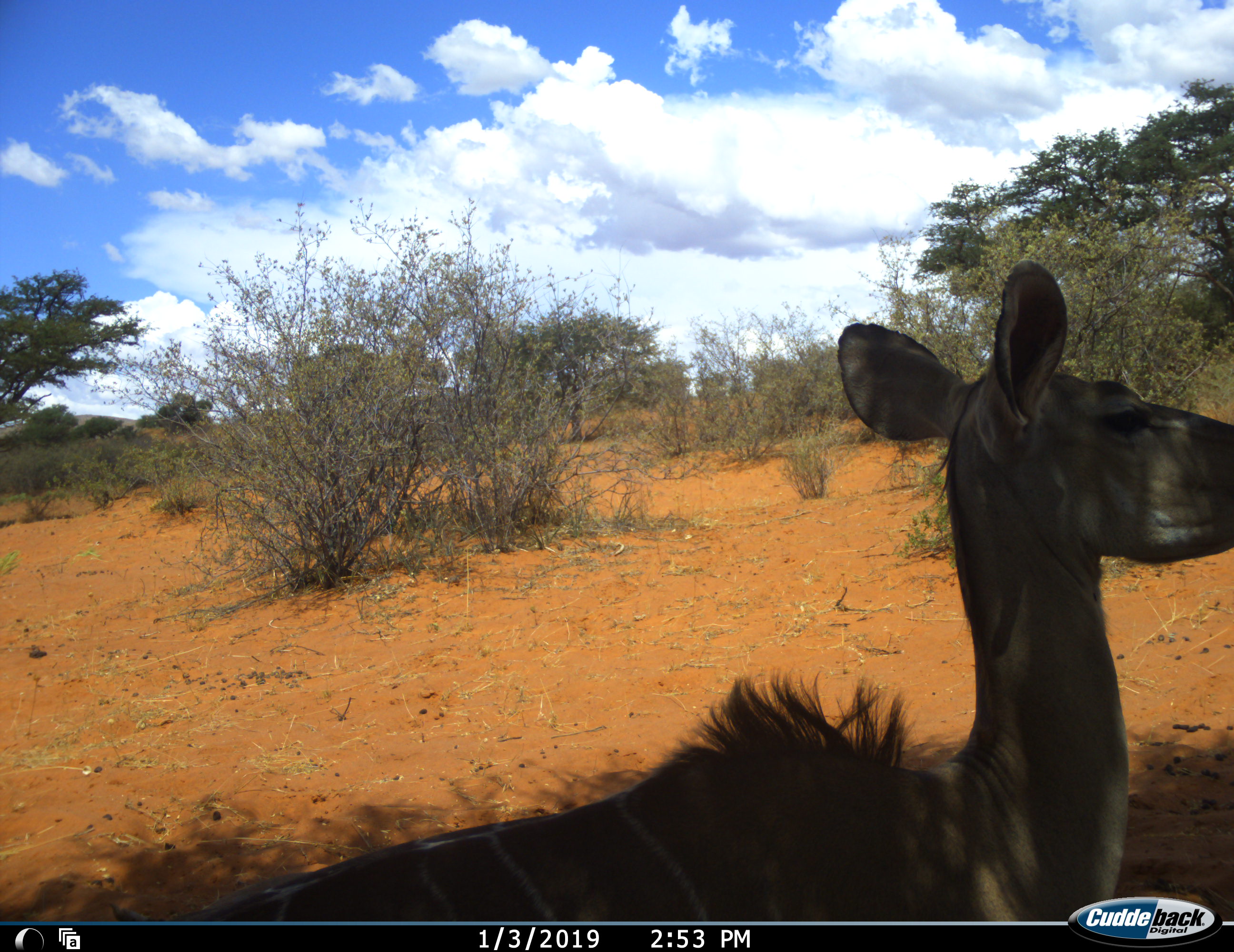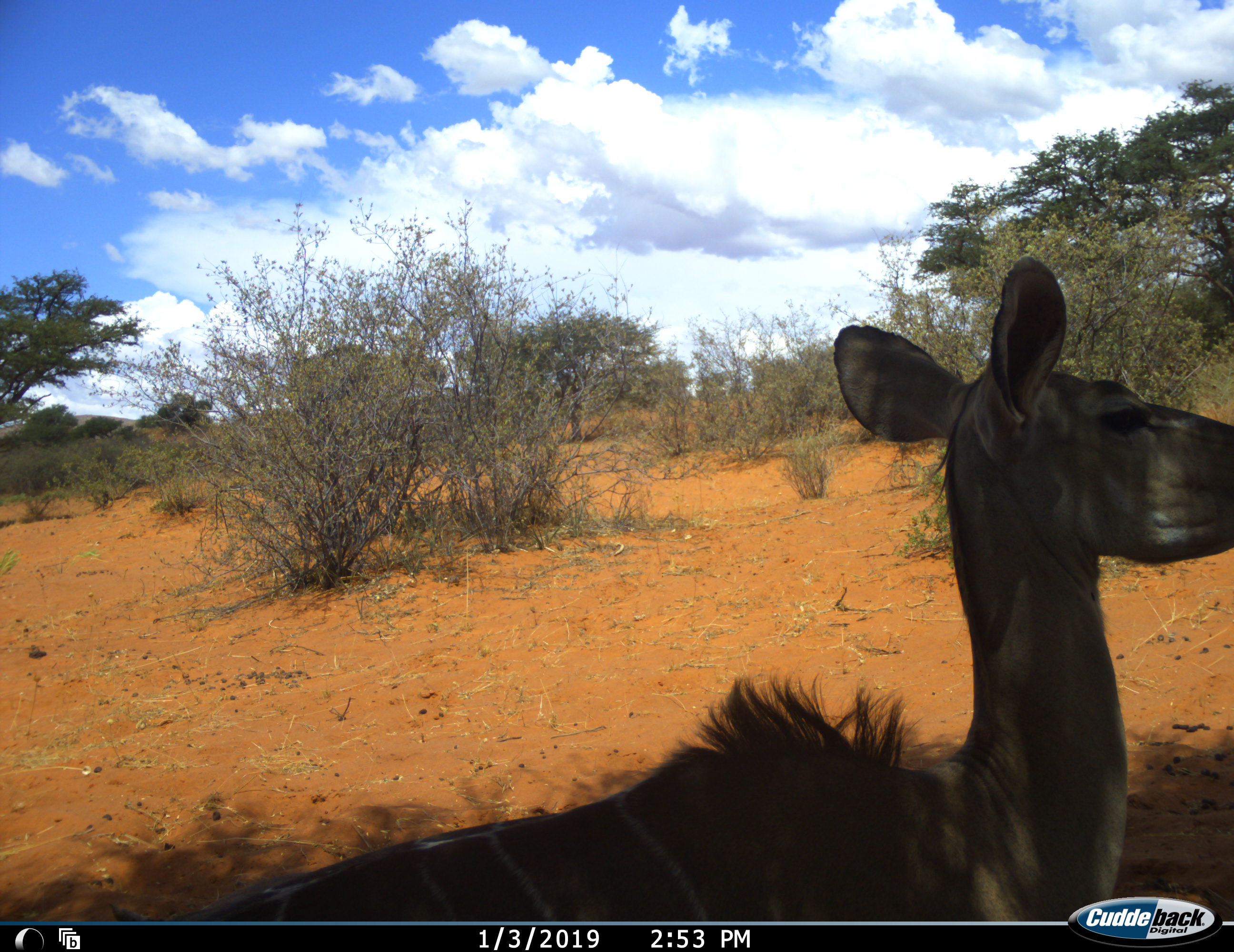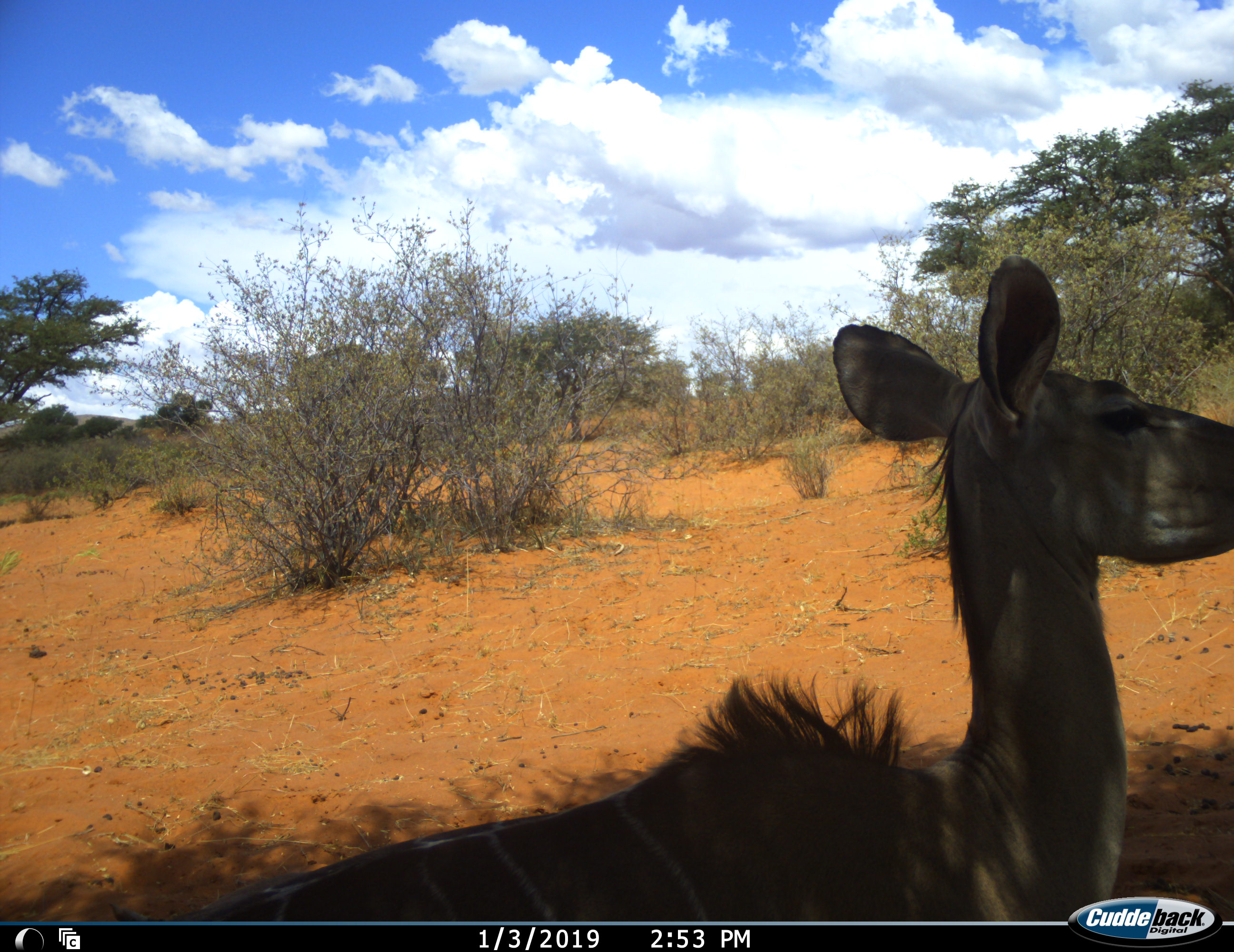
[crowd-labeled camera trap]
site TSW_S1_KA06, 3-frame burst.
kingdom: Animalia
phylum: Chordata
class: Mammalia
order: Artiodactyla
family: Bovidae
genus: Tragelaphus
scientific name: Tragelaphus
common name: kudu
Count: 1.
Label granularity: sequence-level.